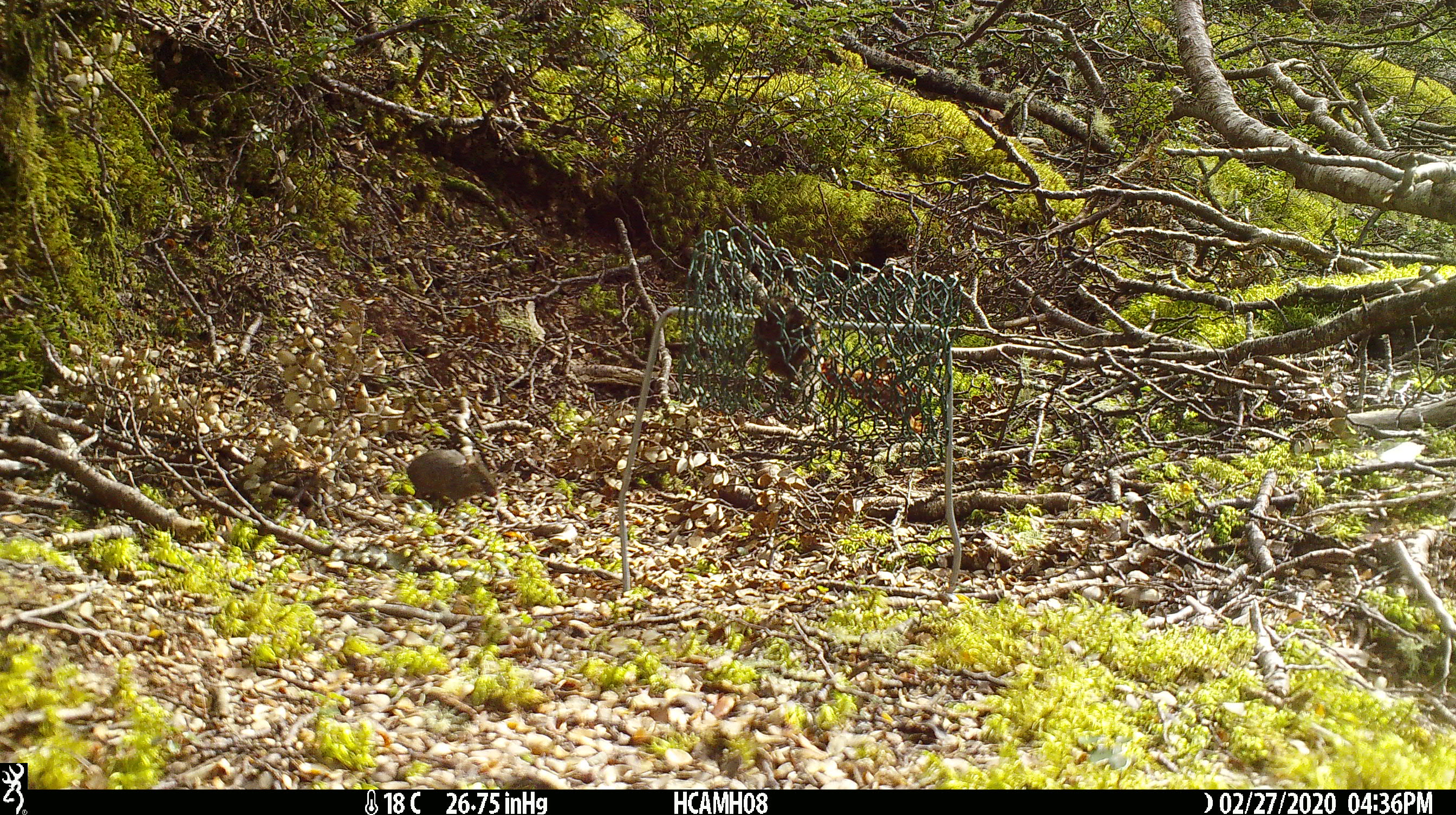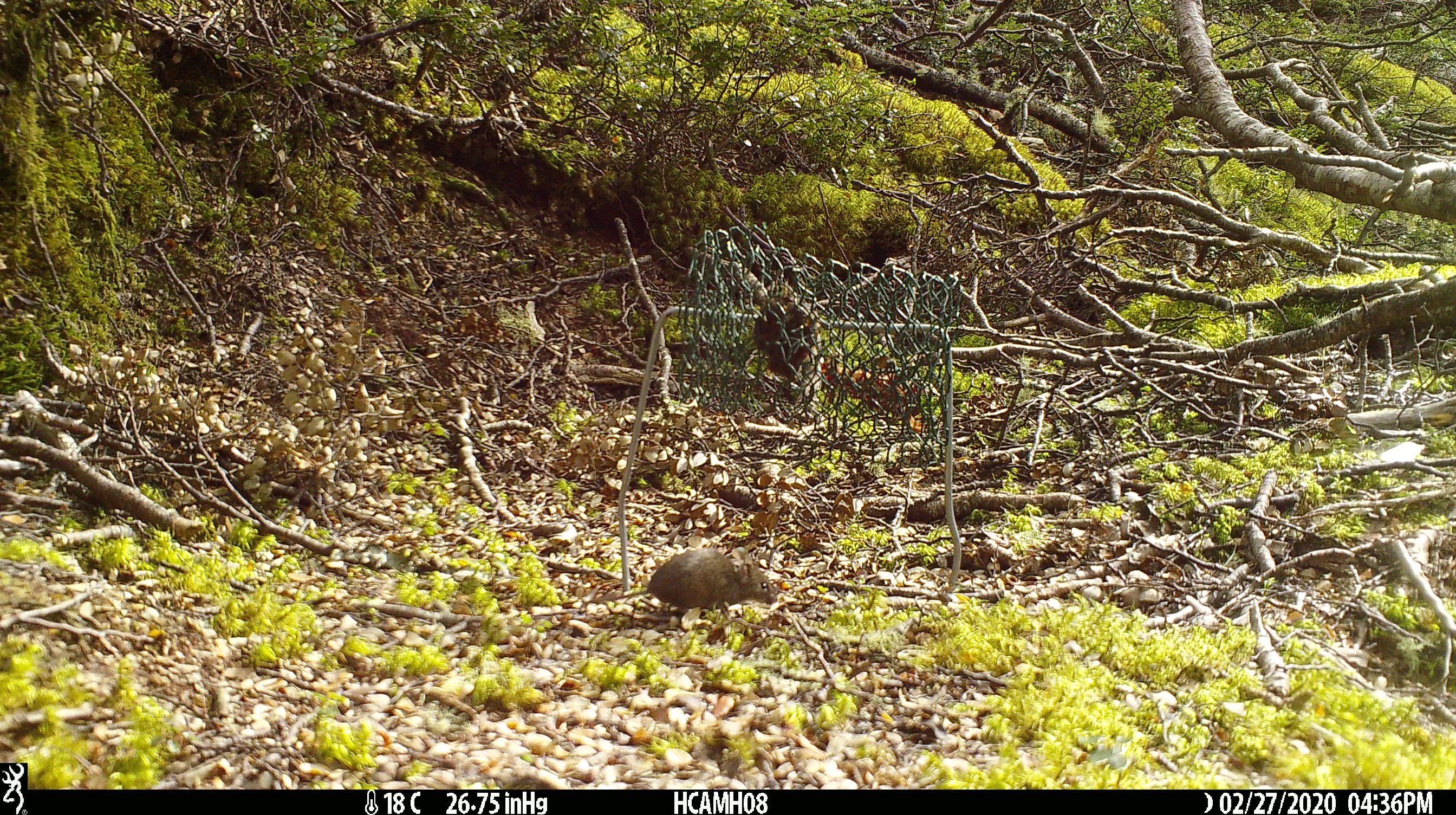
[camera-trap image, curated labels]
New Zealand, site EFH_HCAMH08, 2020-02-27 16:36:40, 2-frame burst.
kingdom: Animalia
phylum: Chordata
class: Mammalia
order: Rodentia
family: Muridae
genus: Mus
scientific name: Mus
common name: mouse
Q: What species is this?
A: Mouse (Mus).